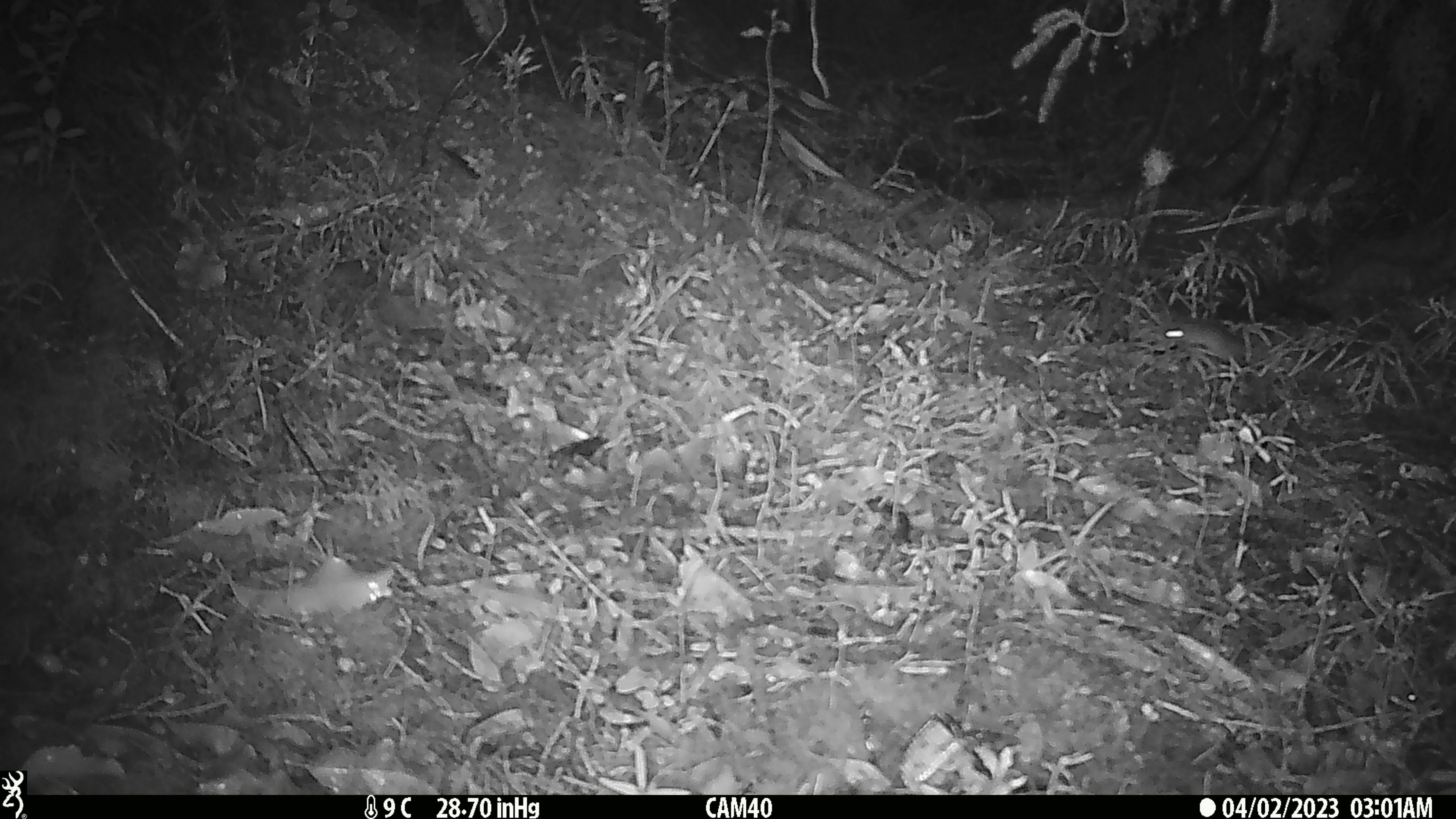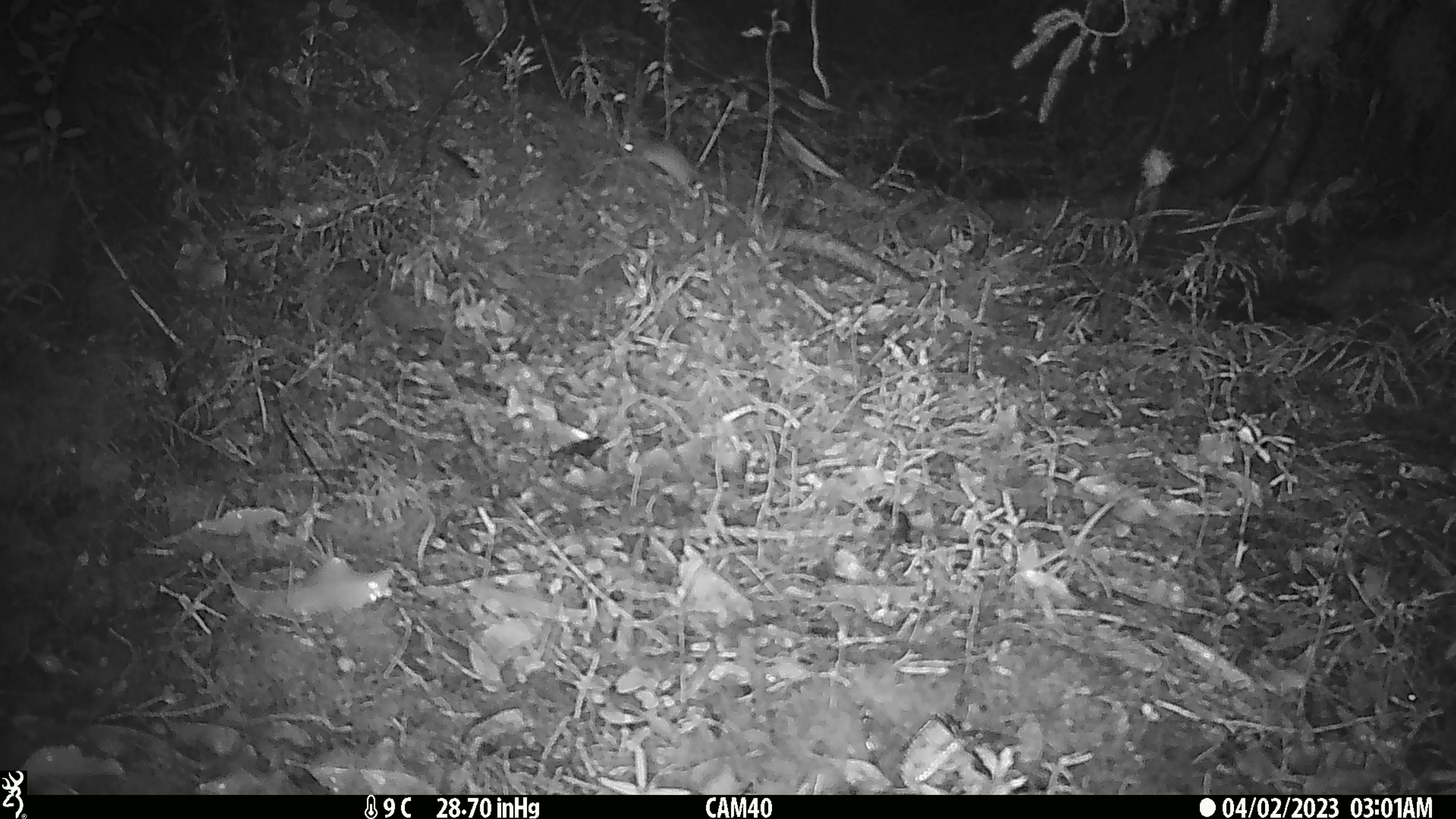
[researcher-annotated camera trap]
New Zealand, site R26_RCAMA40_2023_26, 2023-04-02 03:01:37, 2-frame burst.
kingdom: Animalia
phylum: Chordata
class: Mammalia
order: Rodentia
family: Muridae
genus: Mus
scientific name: Mus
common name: mouse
Mouse (Mus).